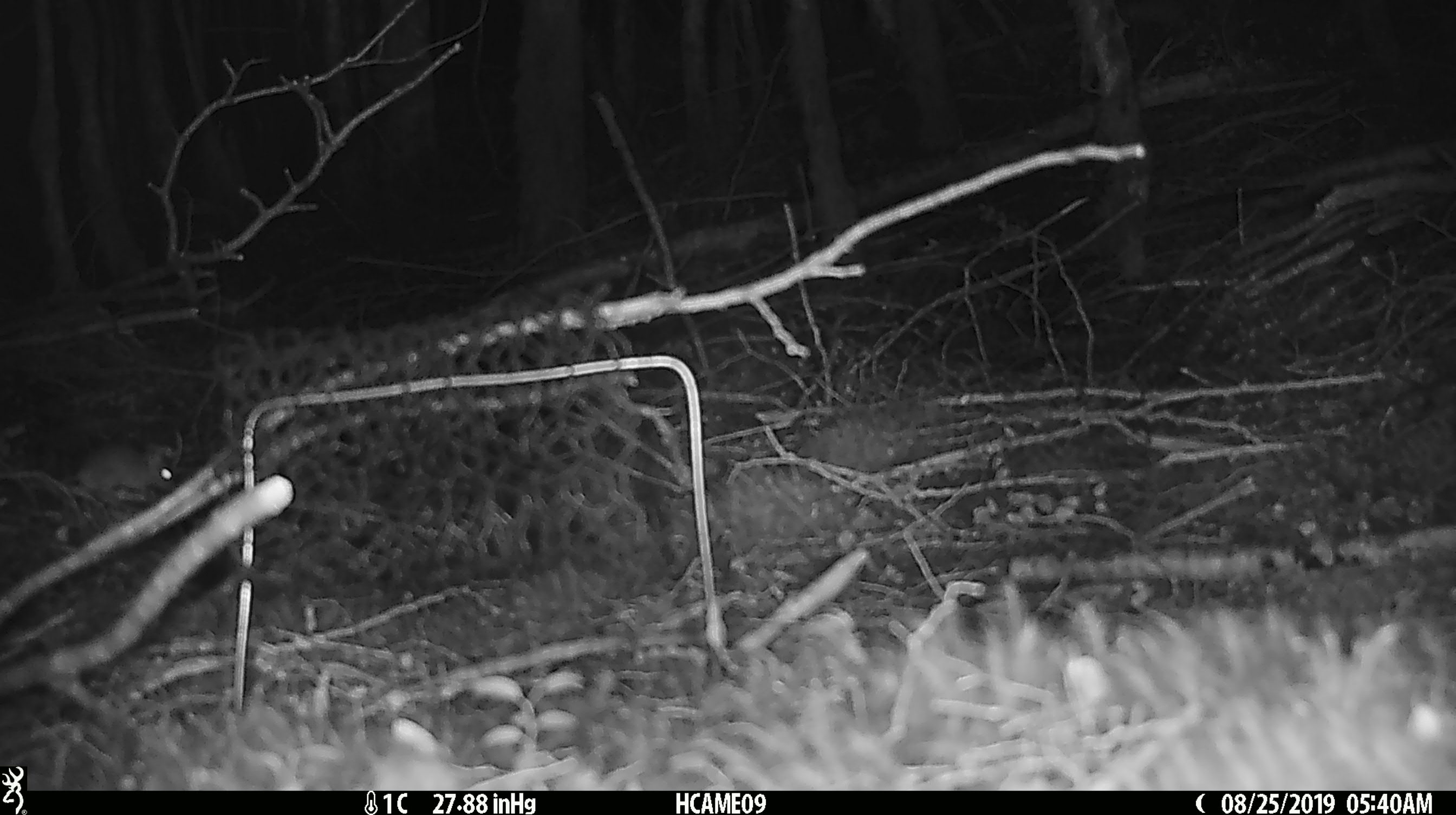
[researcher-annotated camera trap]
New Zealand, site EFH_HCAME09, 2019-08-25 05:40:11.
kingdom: Animalia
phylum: Chordata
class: Mammalia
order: Rodentia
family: Muridae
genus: Mus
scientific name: Mus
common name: mouse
Mouse (Mus).